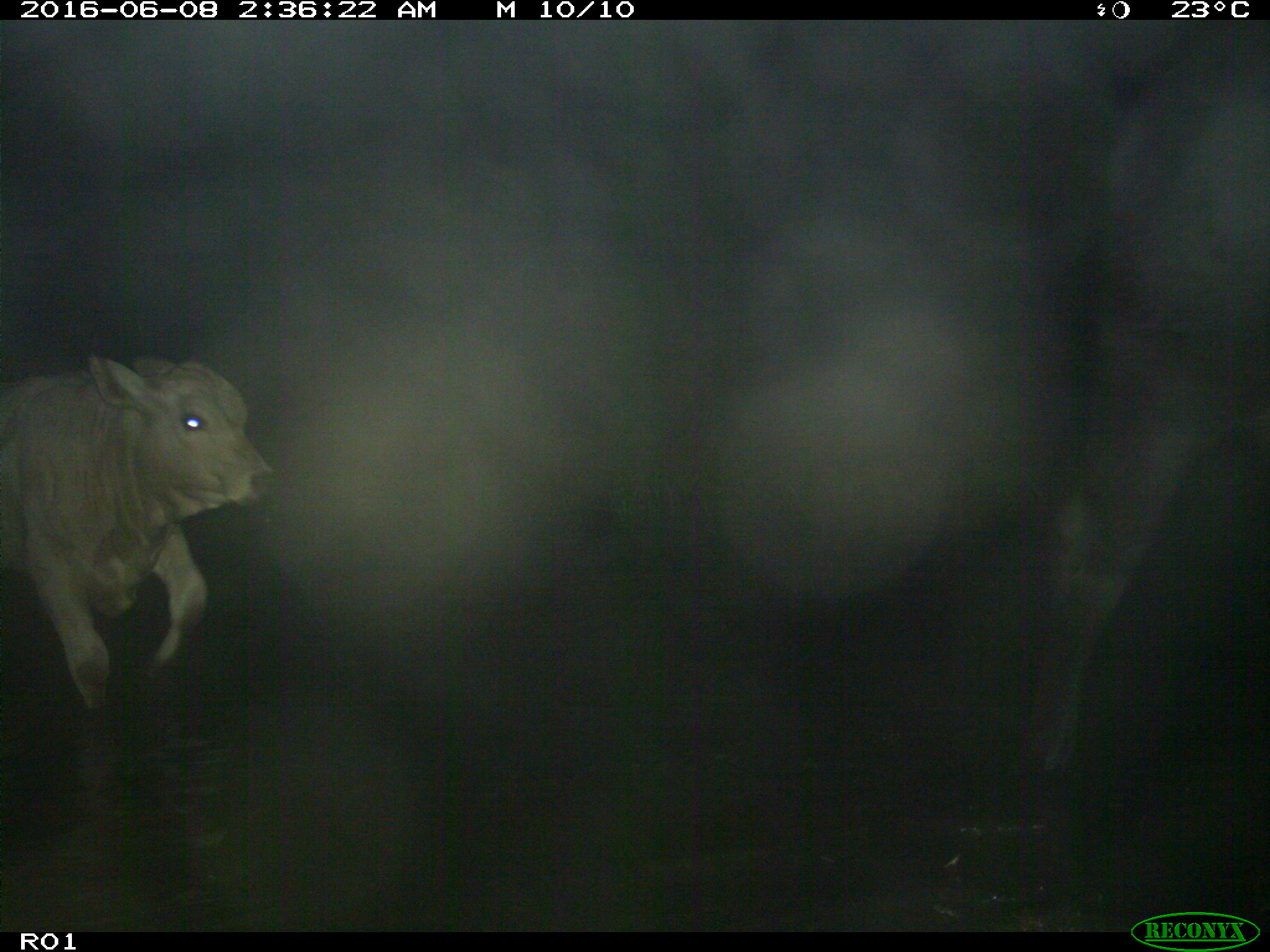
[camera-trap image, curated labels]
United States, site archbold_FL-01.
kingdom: Animalia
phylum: Chordata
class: Mammalia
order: Artiodactyla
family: Bovidae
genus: Bos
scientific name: Bos taurus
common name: domestic cow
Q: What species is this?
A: Bos taurus (domestic cow).